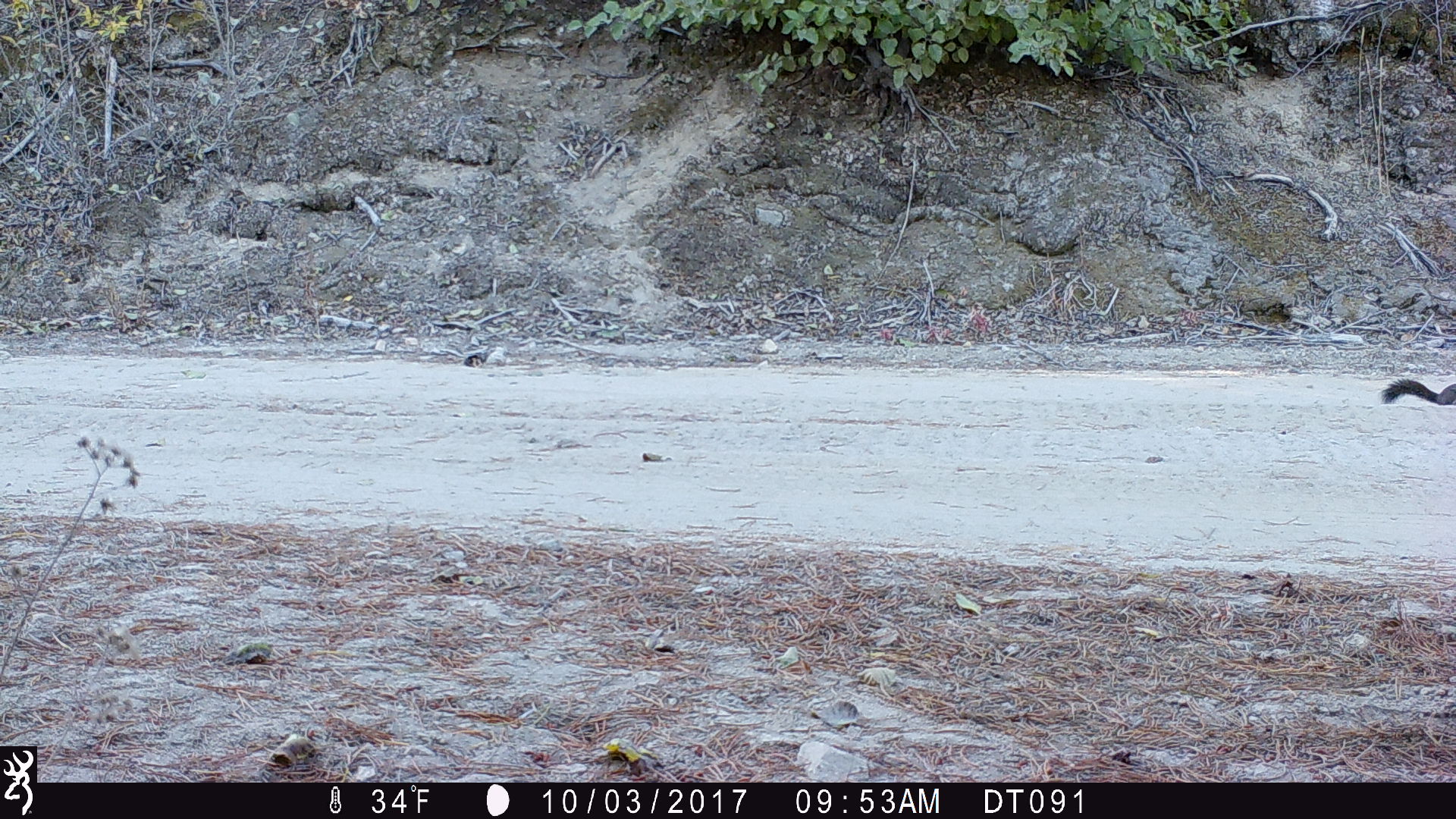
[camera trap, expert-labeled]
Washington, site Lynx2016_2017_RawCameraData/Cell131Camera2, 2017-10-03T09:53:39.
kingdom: Animalia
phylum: Chordata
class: Mammalia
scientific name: Mammalia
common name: small mammal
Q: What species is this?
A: Small mammal (Mammalia).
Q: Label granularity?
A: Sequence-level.